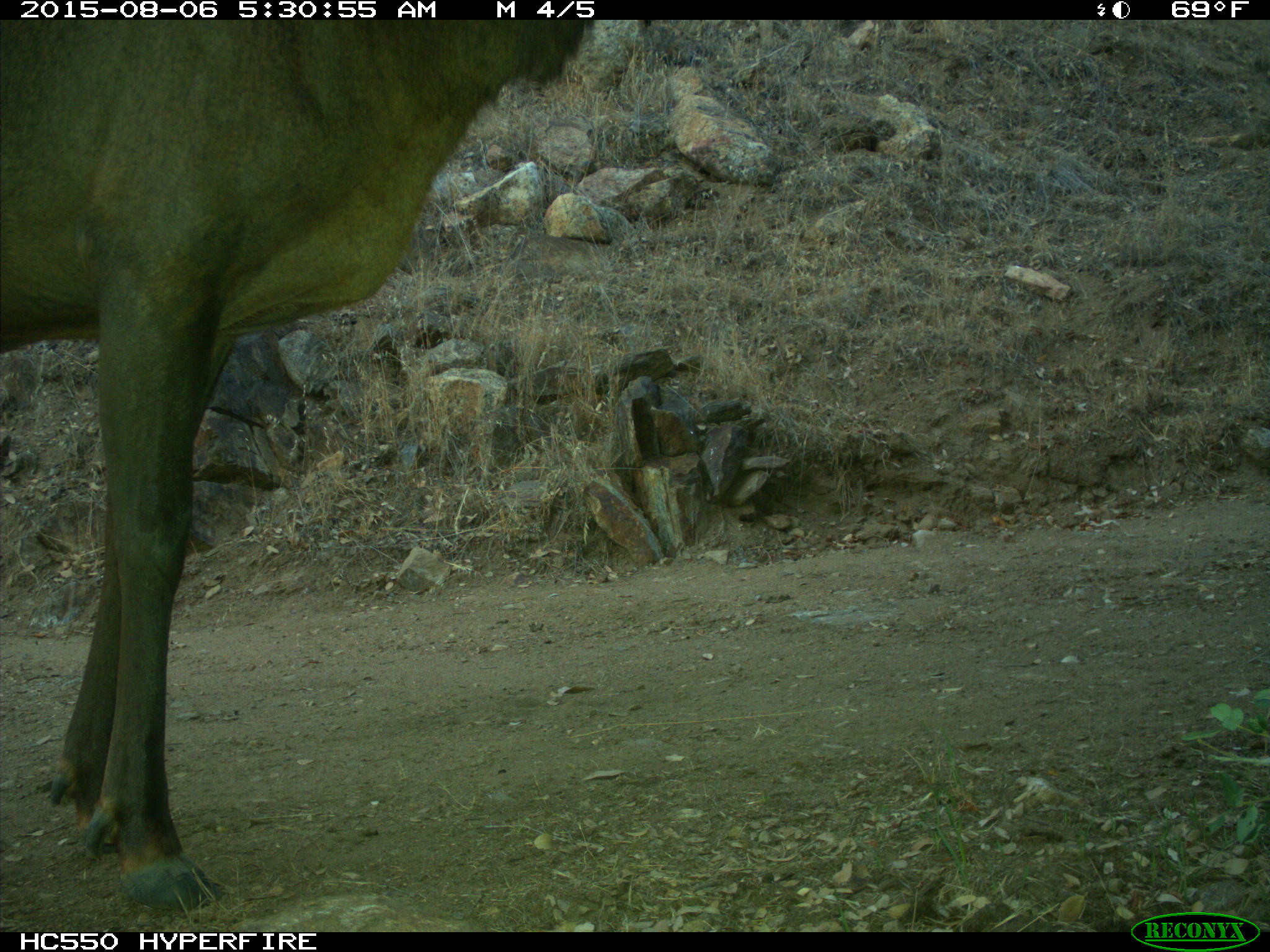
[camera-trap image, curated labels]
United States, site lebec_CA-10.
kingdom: Animalia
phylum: Chordata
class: Mammalia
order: Artiodactyla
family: Cervidae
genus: Cervus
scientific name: Cervus canadensis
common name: elk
Cervus canadensis (elk).